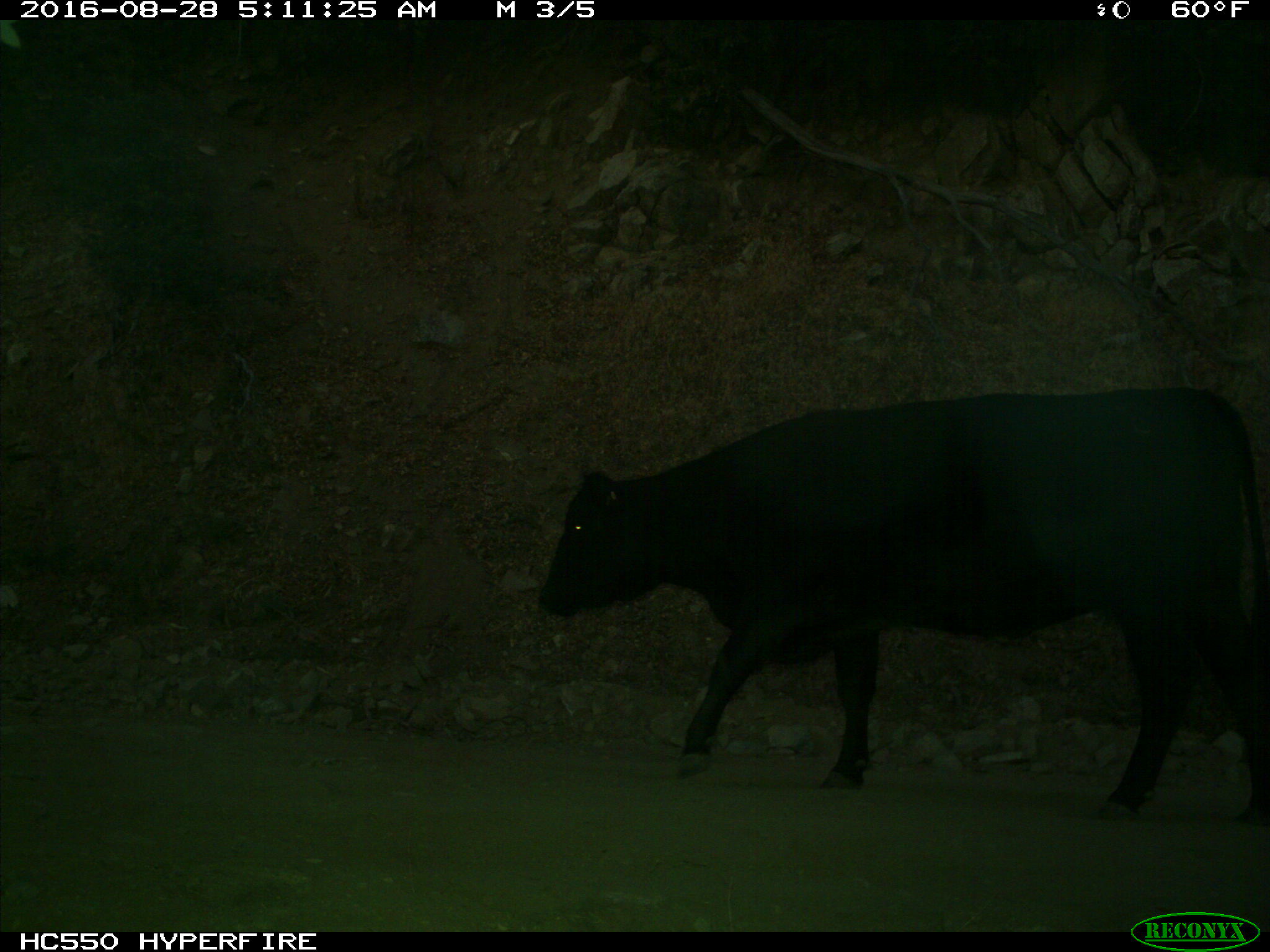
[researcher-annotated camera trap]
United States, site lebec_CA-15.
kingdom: Animalia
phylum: Chordata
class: Mammalia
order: Artiodactyla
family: Bovidae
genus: Bos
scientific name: Bos taurus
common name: domestic cow